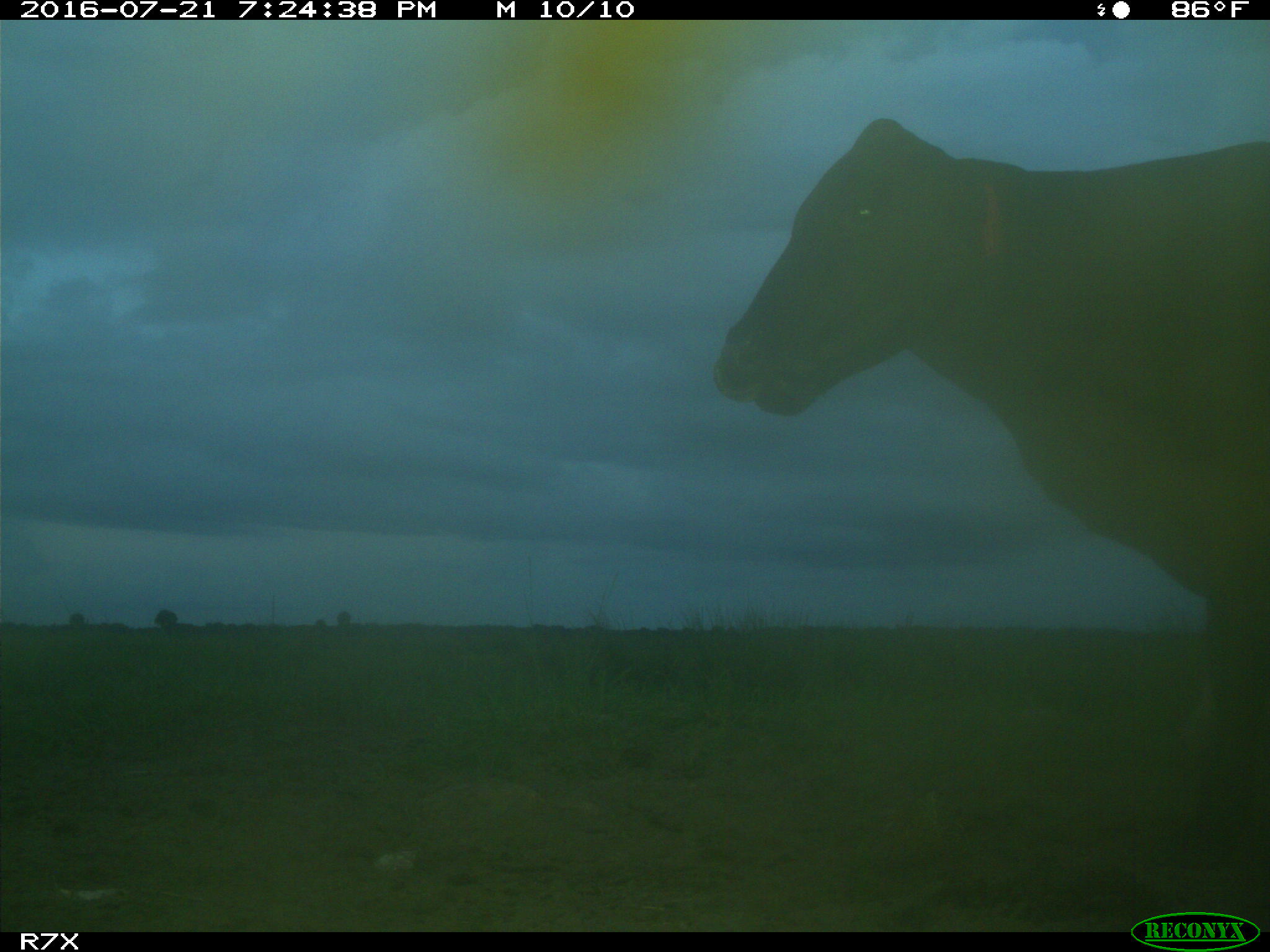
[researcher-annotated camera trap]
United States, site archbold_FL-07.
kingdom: Animalia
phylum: Chordata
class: Mammalia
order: Artiodactyla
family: Bovidae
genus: Bos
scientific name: Bos taurus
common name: domestic cow